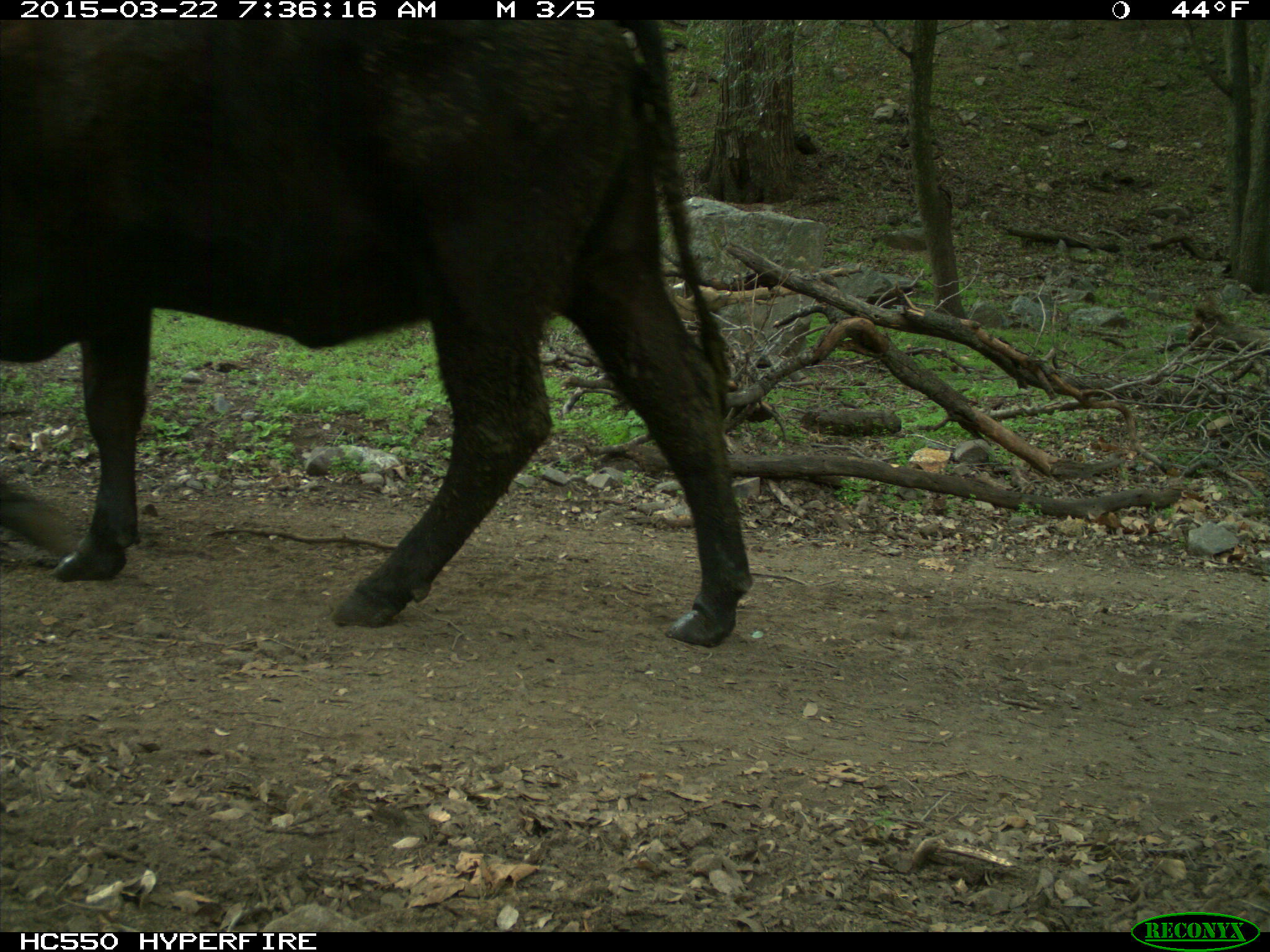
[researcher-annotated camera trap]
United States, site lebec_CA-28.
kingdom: Animalia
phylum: Chordata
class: Mammalia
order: Artiodactyla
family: Bovidae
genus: Bos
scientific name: Bos taurus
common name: domestic cow